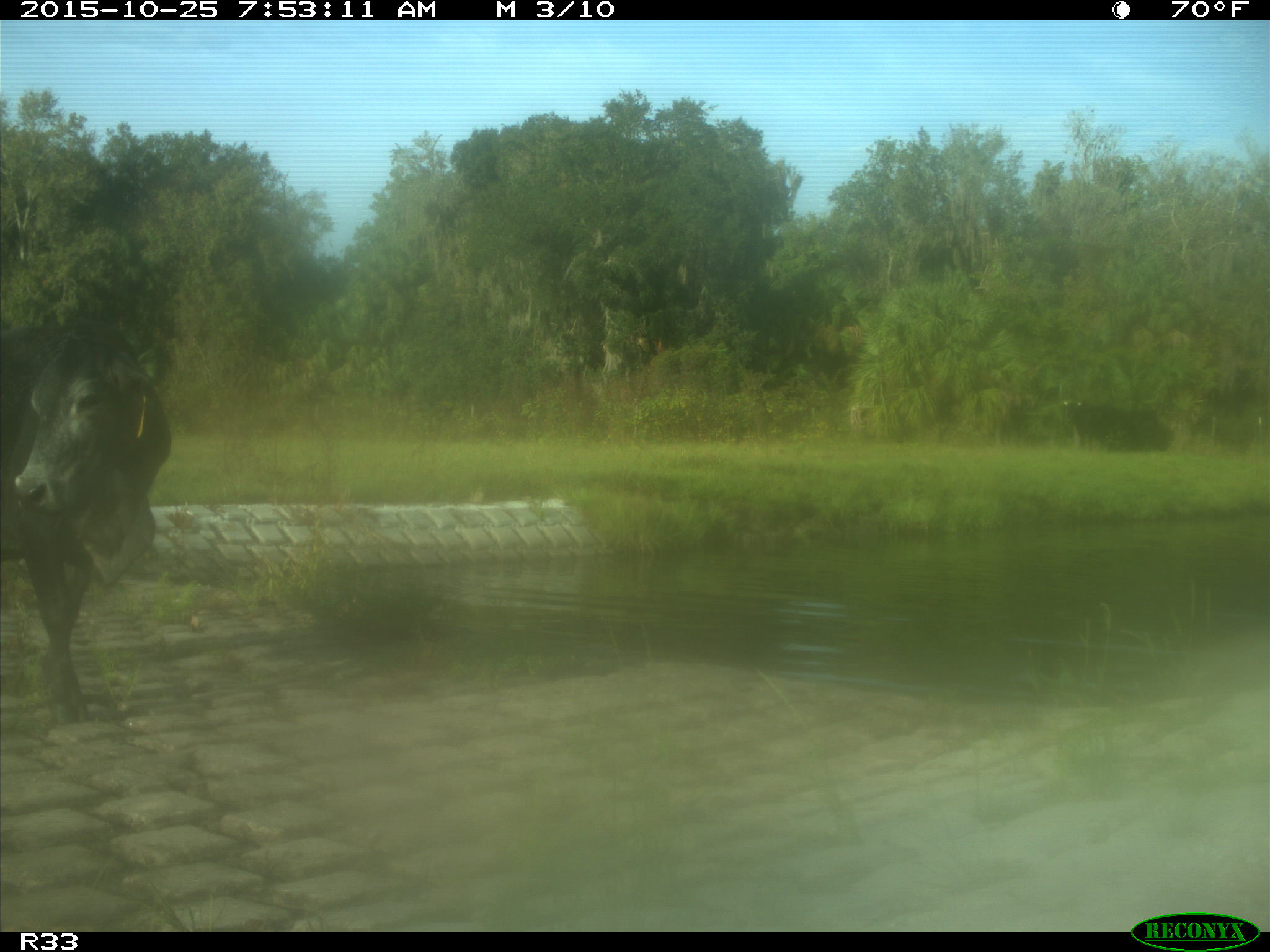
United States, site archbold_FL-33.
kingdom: Animalia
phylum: Chordata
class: Mammalia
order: Artiodactyla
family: Bovidae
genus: Bos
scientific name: Bos taurus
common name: domestic cow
Bos taurus (domestic cow).